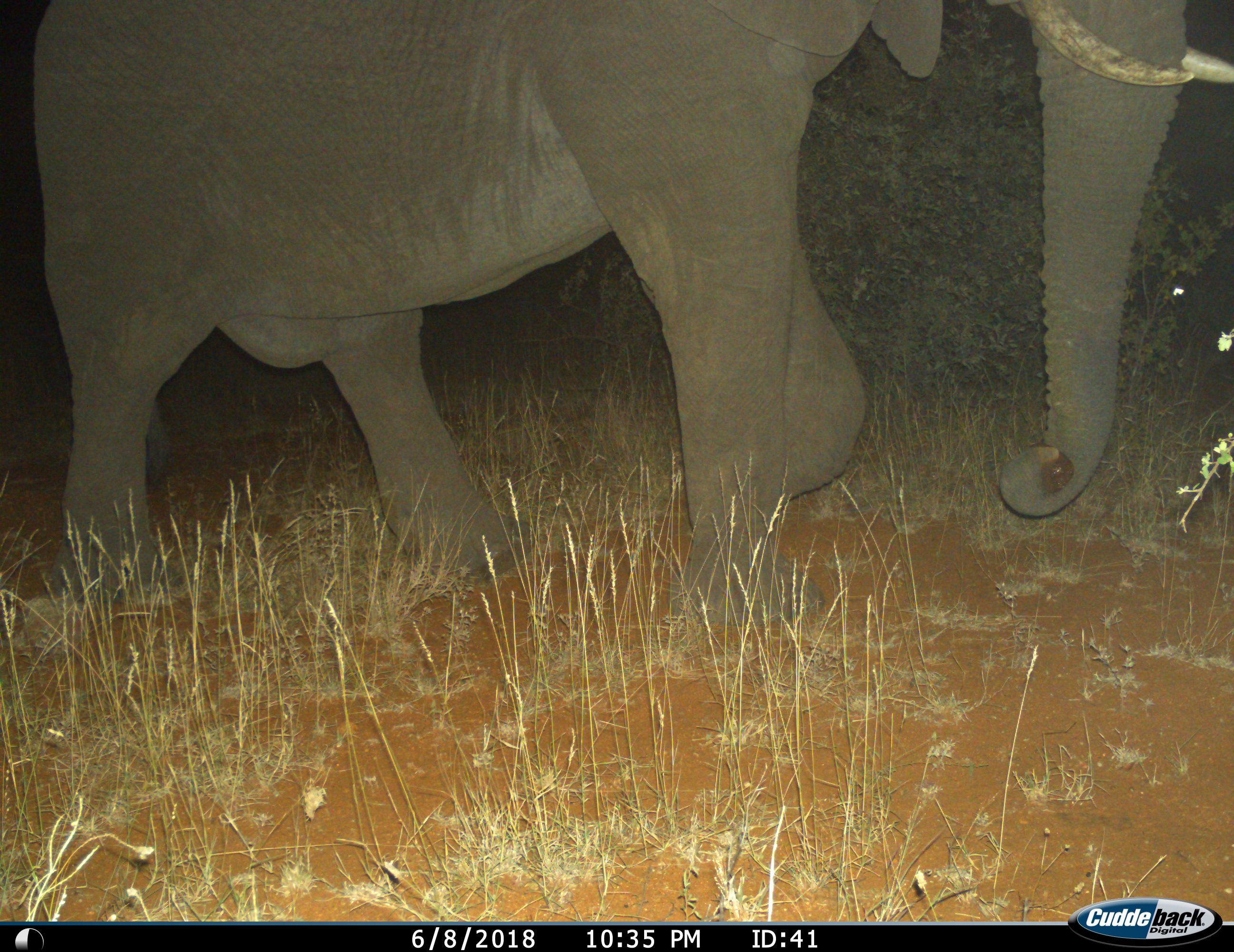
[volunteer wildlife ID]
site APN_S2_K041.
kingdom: Animalia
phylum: Chordata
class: Mammalia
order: Proboscidea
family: Elephantidae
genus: Loxodonta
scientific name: Loxodonta africana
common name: african bush elephant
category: elephant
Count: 1.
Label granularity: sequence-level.